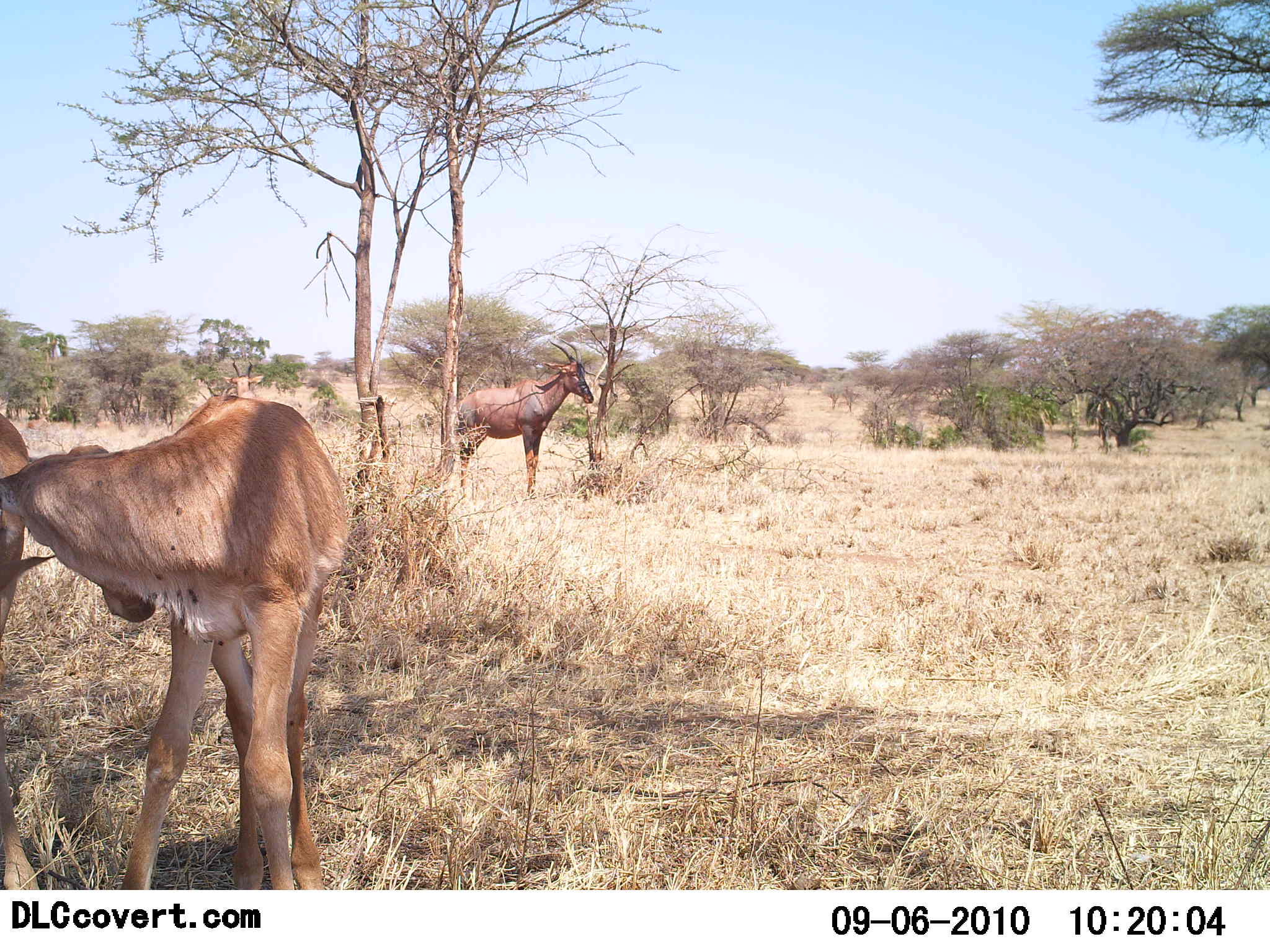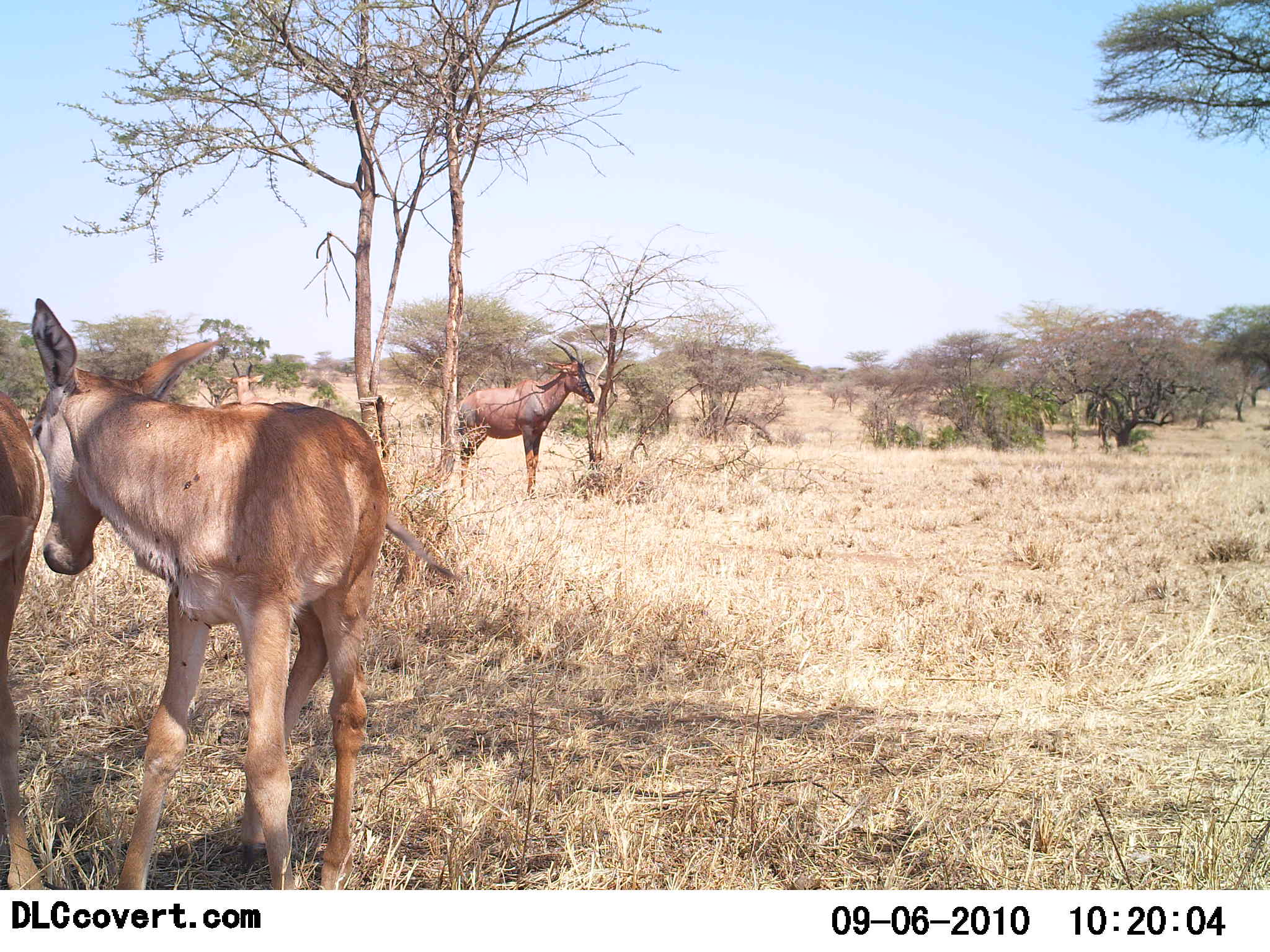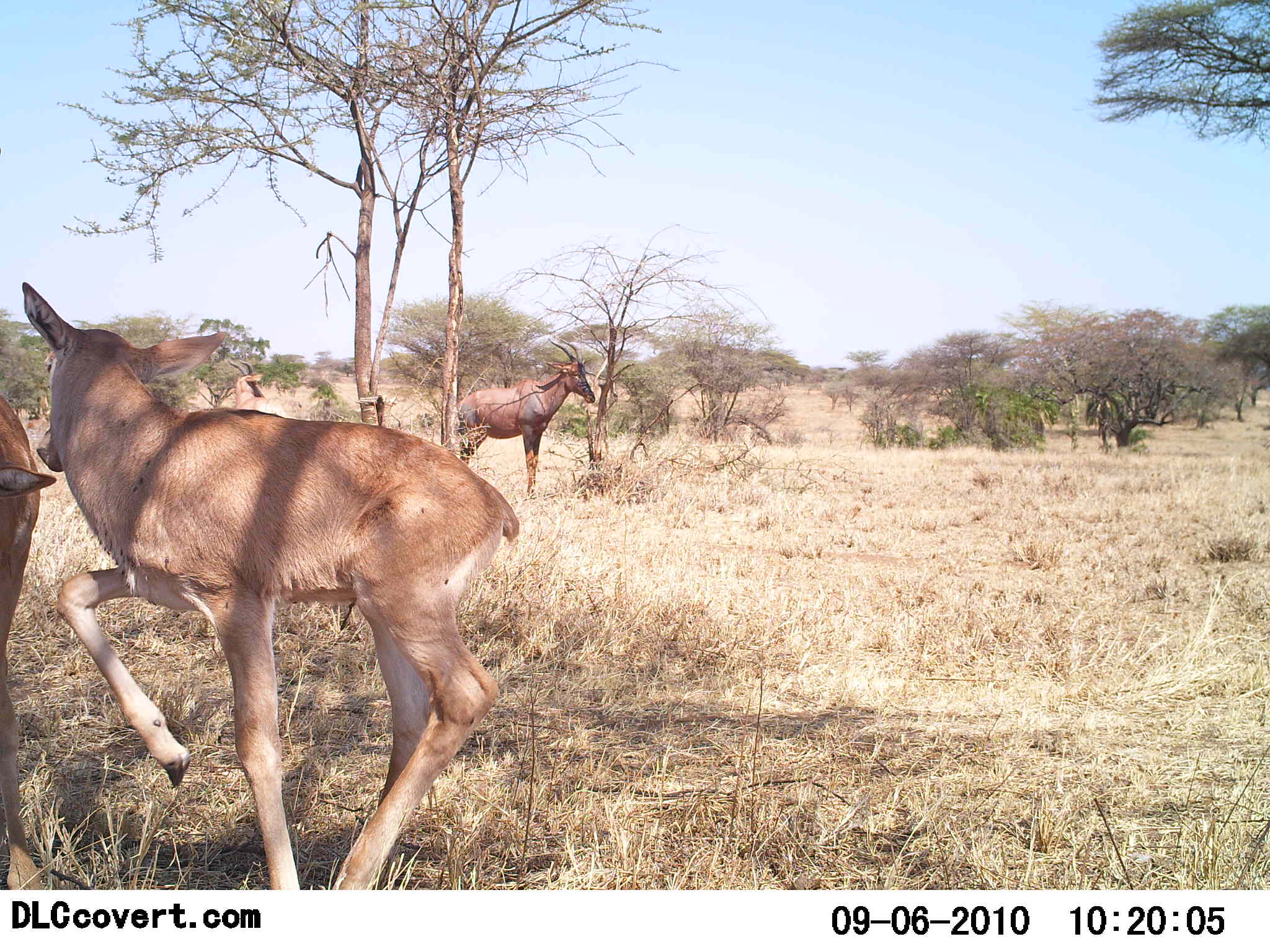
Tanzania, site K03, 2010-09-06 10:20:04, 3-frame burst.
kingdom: Animalia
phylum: Chordata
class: Mammalia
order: Artiodactyla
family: Bovidae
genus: Damaliscus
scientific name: Damaliscus lunatus jimela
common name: topi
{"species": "topi (Damaliscus lunatus jimela)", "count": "3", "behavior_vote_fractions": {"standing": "81%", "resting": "6%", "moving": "19%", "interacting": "12%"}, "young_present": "75%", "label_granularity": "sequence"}